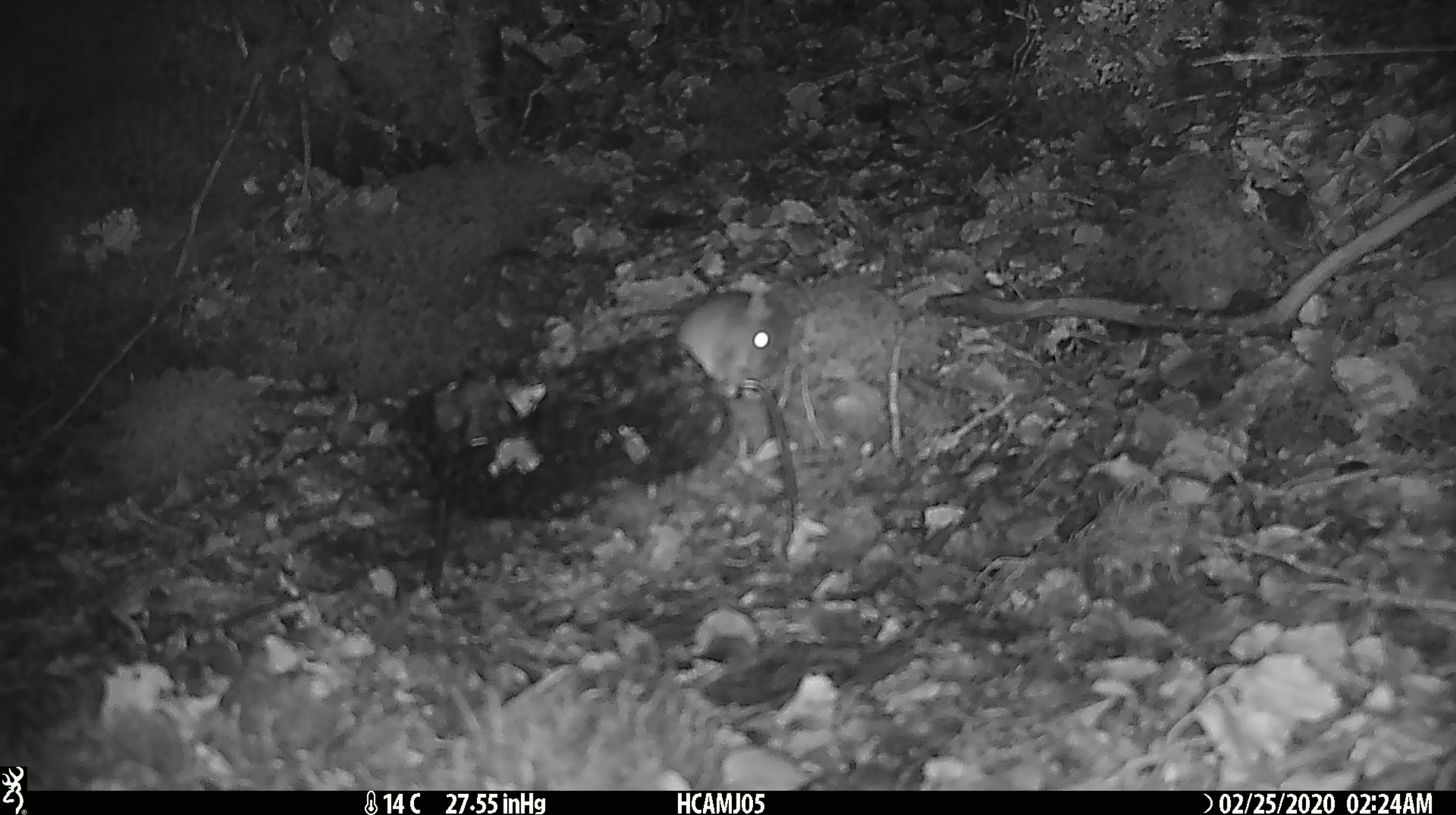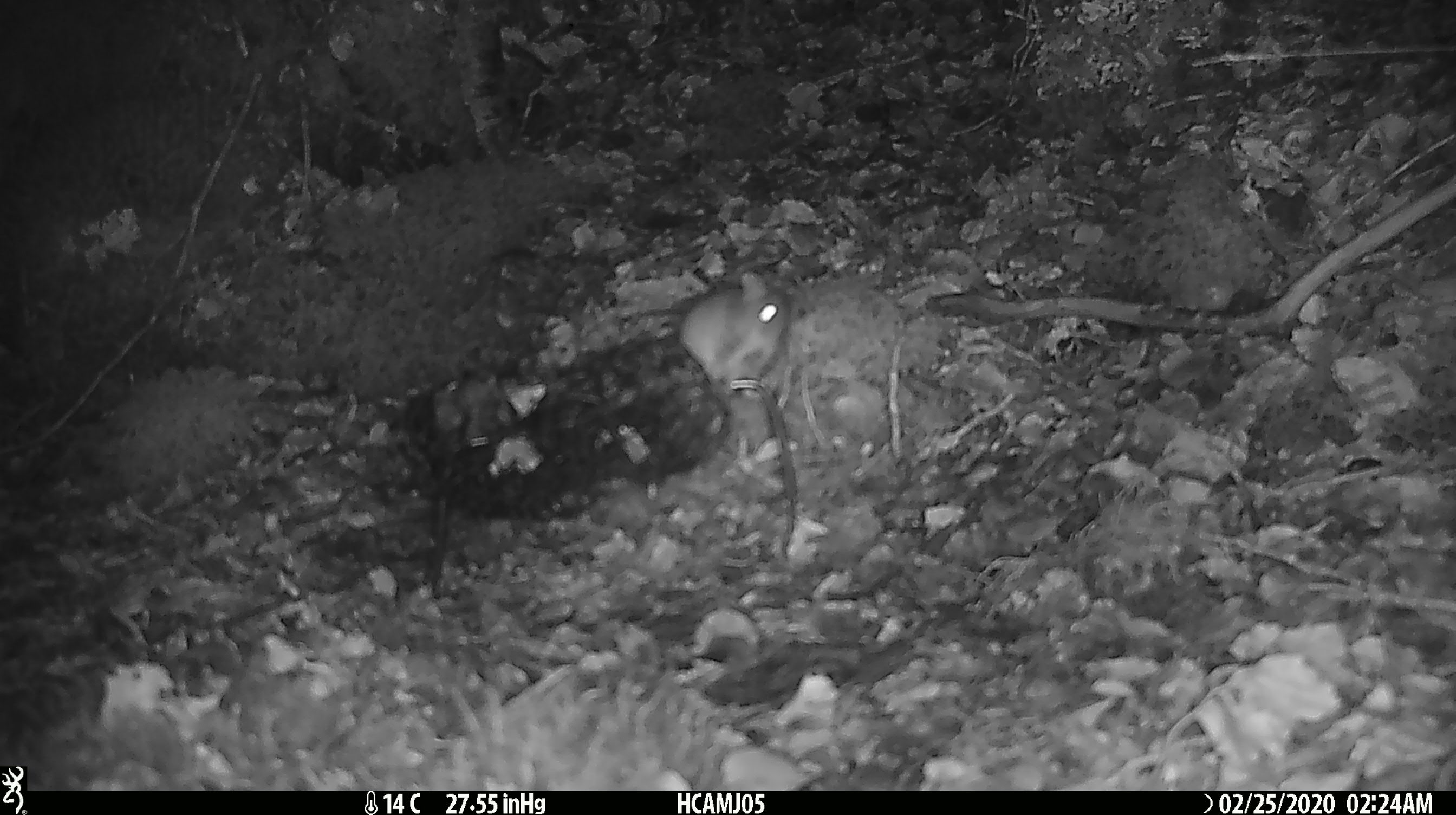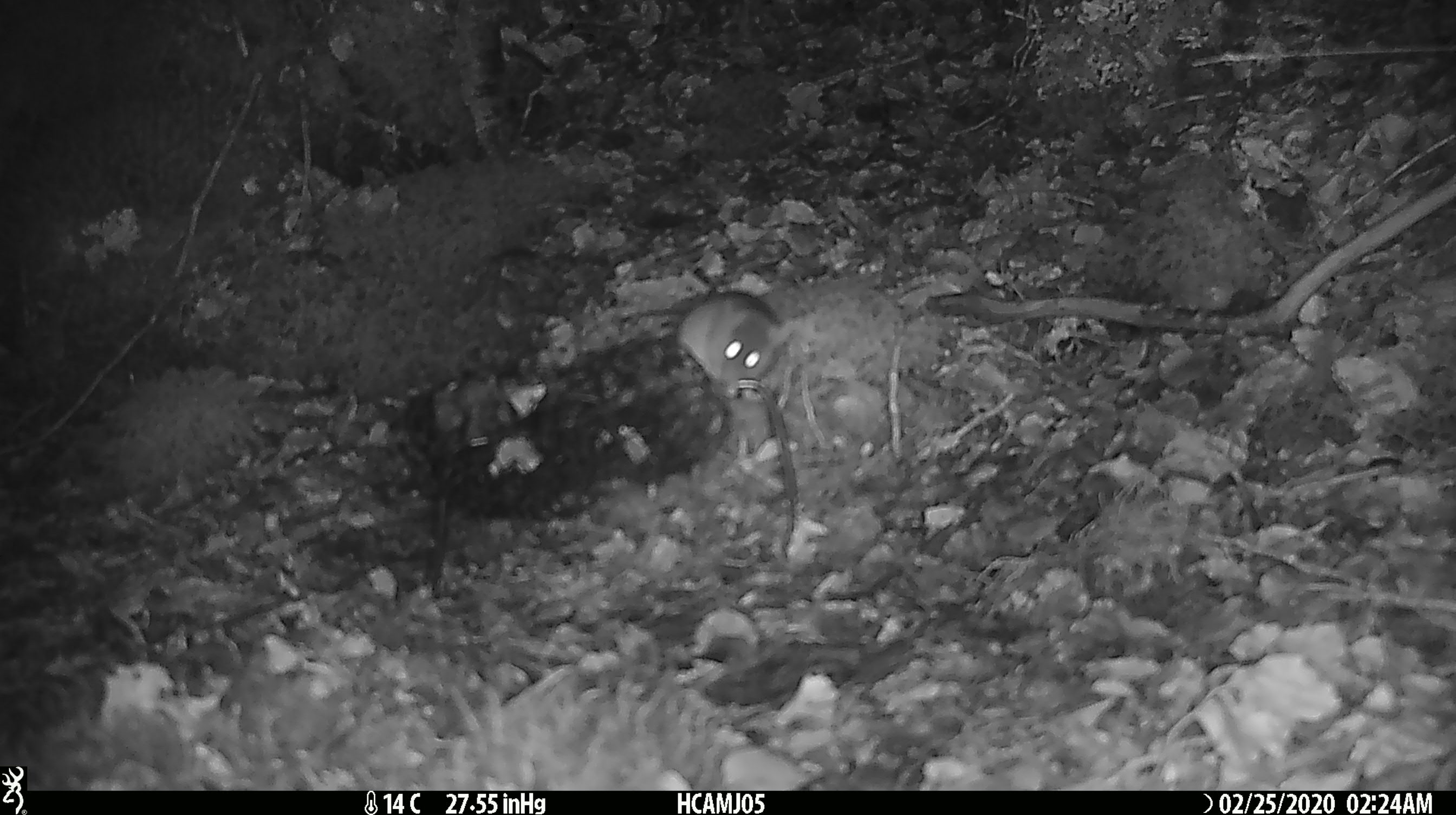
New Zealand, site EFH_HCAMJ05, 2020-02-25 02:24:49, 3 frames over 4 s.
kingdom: Animalia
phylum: Chordata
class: Mammalia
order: Rodentia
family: Muridae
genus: Mus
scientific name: Mus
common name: mouse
Mouse (Mus).